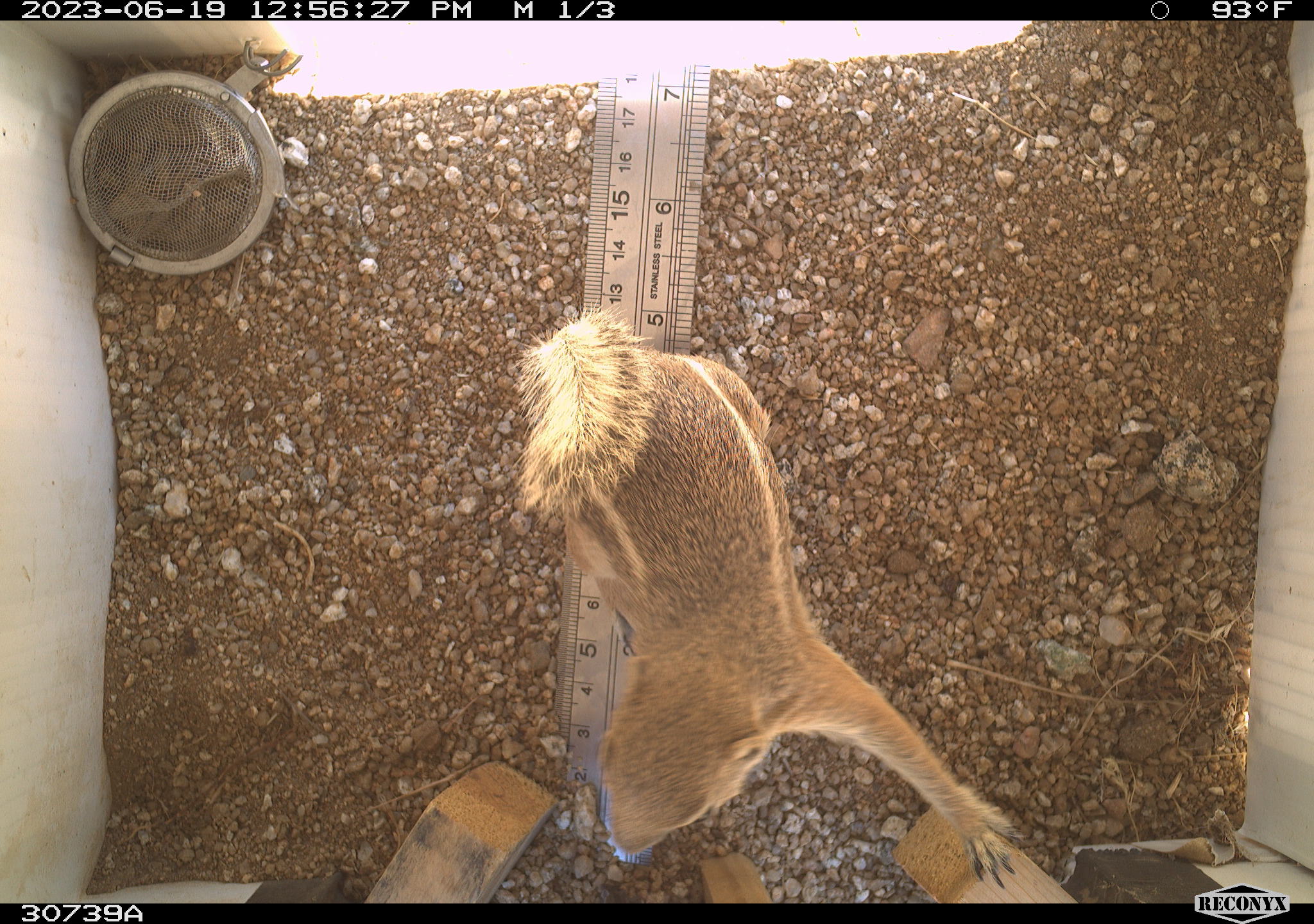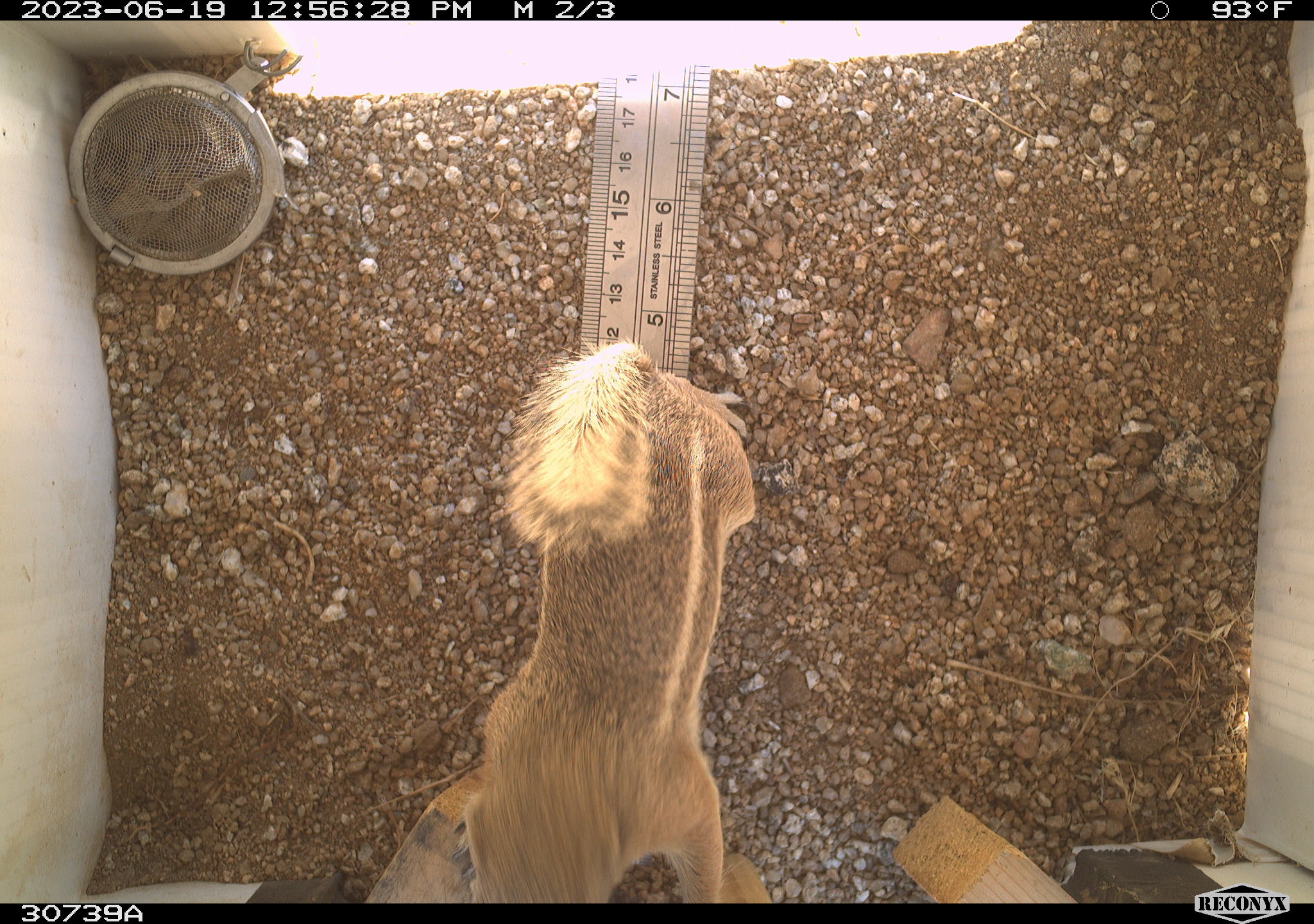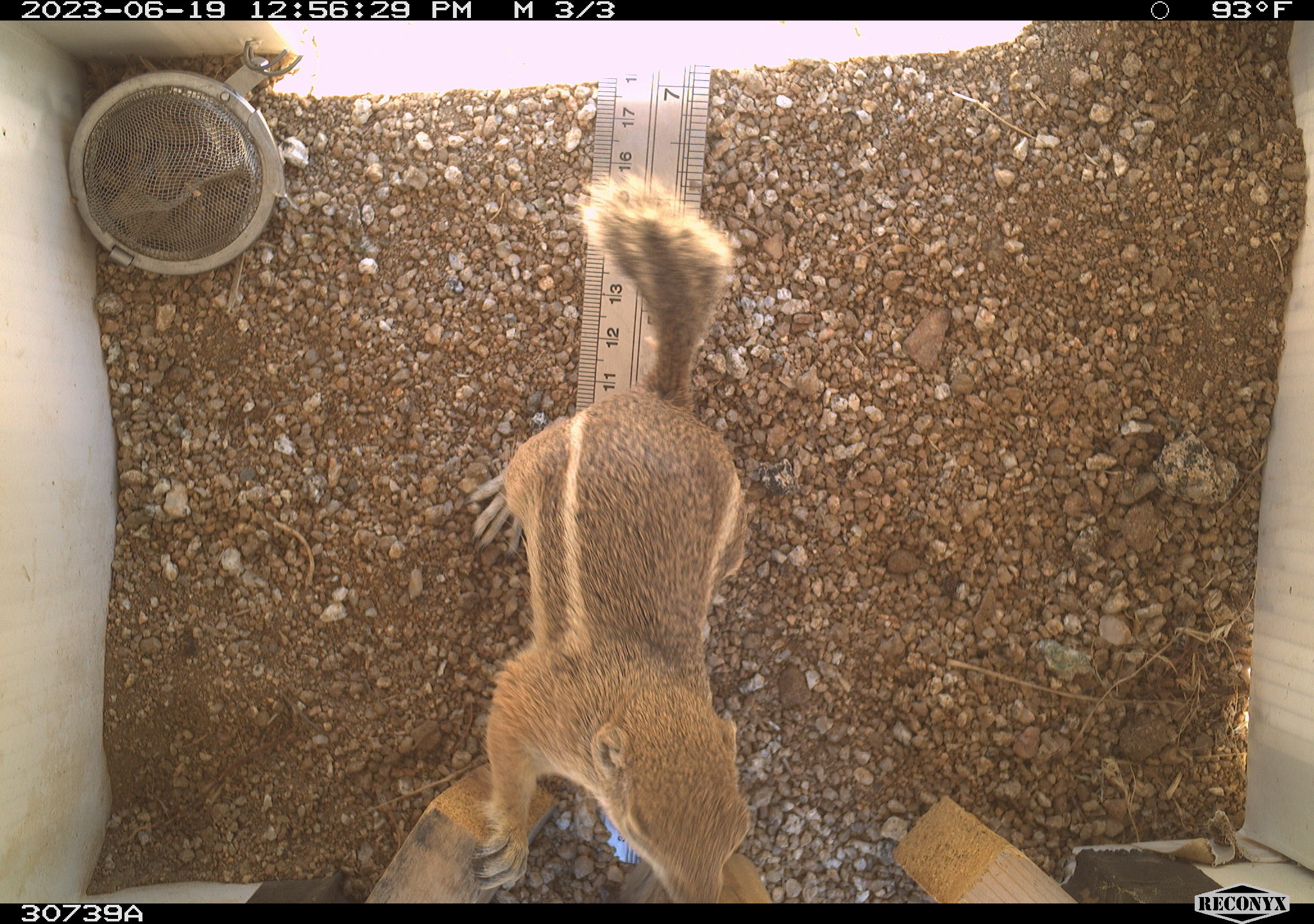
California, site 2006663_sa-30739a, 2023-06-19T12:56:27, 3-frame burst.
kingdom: Animalia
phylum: Chordata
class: Mammalia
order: Rodentia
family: Sciuridae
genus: Ammospermophilus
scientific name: Ammospermophilus leucurus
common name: white-tailed antelope squirrel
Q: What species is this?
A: White-tailed antelope squirrel (Ammospermophilus leucurus).